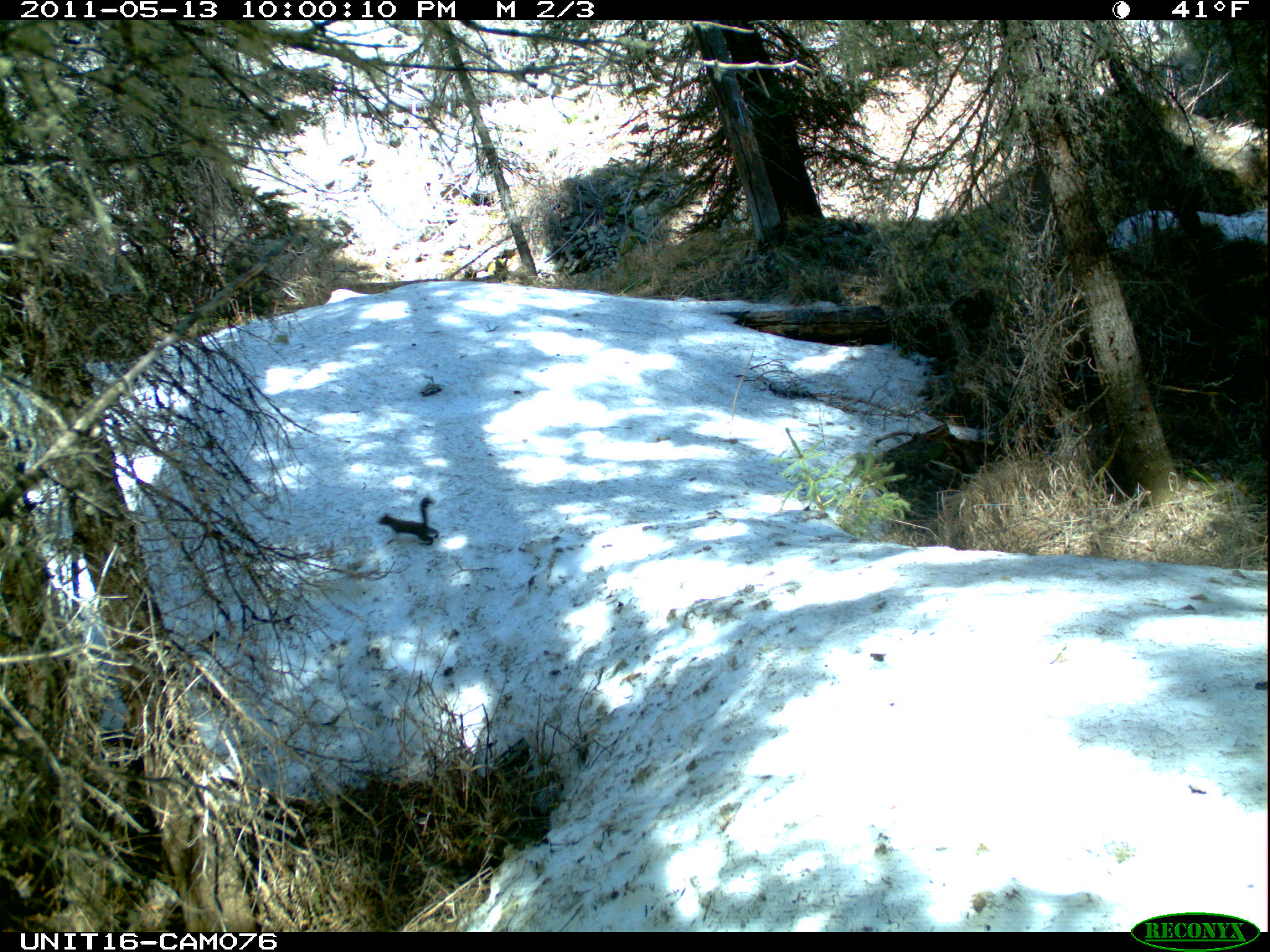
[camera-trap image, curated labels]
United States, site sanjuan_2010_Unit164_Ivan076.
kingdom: Animalia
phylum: Chordata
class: Mammalia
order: Rodentia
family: Sciuridae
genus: Tamiasciurus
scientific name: Tamiasciurus hudsonicus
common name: american red squirrel